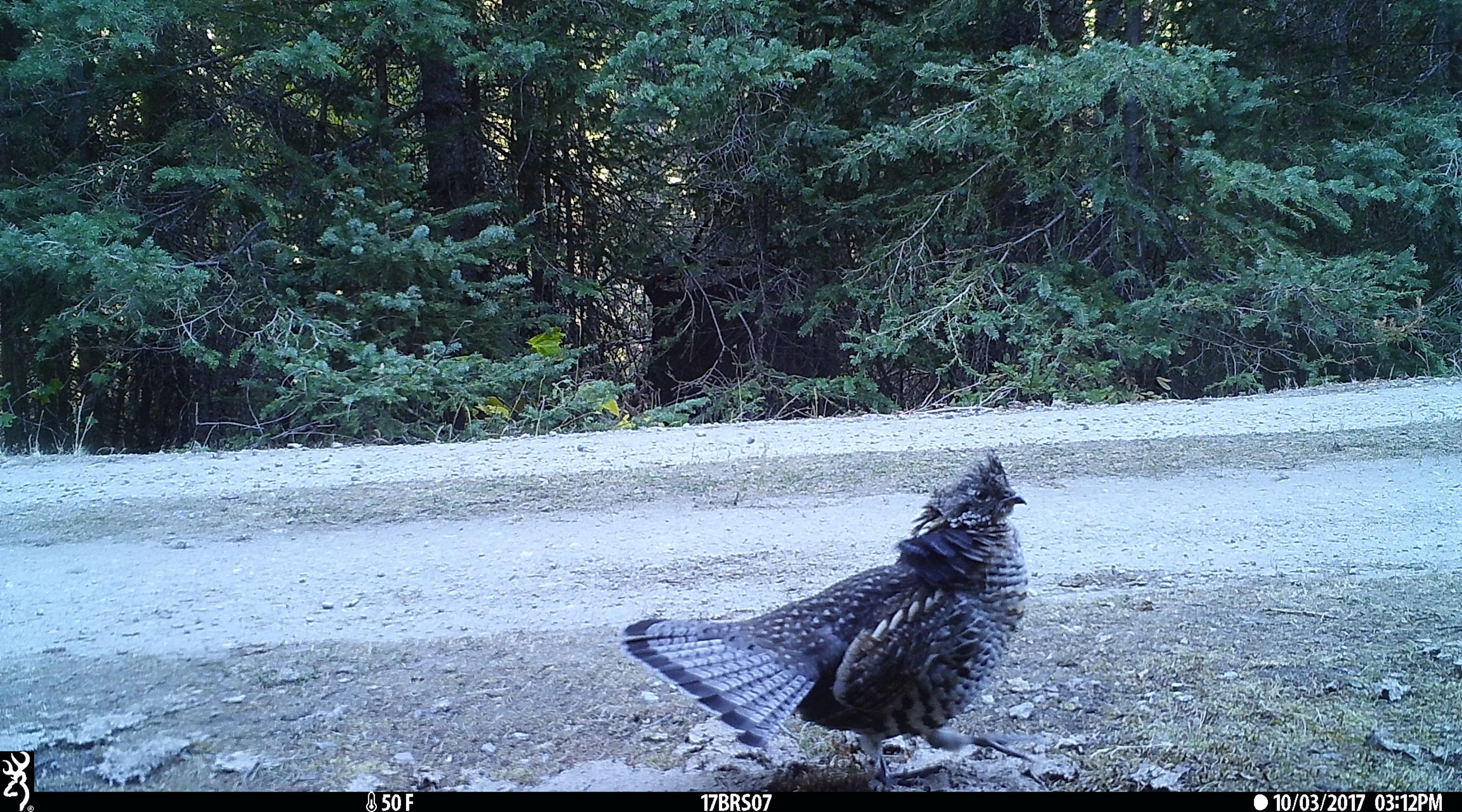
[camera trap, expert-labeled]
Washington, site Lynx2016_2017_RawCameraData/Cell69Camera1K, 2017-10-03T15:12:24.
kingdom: Animalia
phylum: Chordata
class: Aves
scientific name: Aves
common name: birds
Aves (birds). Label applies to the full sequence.